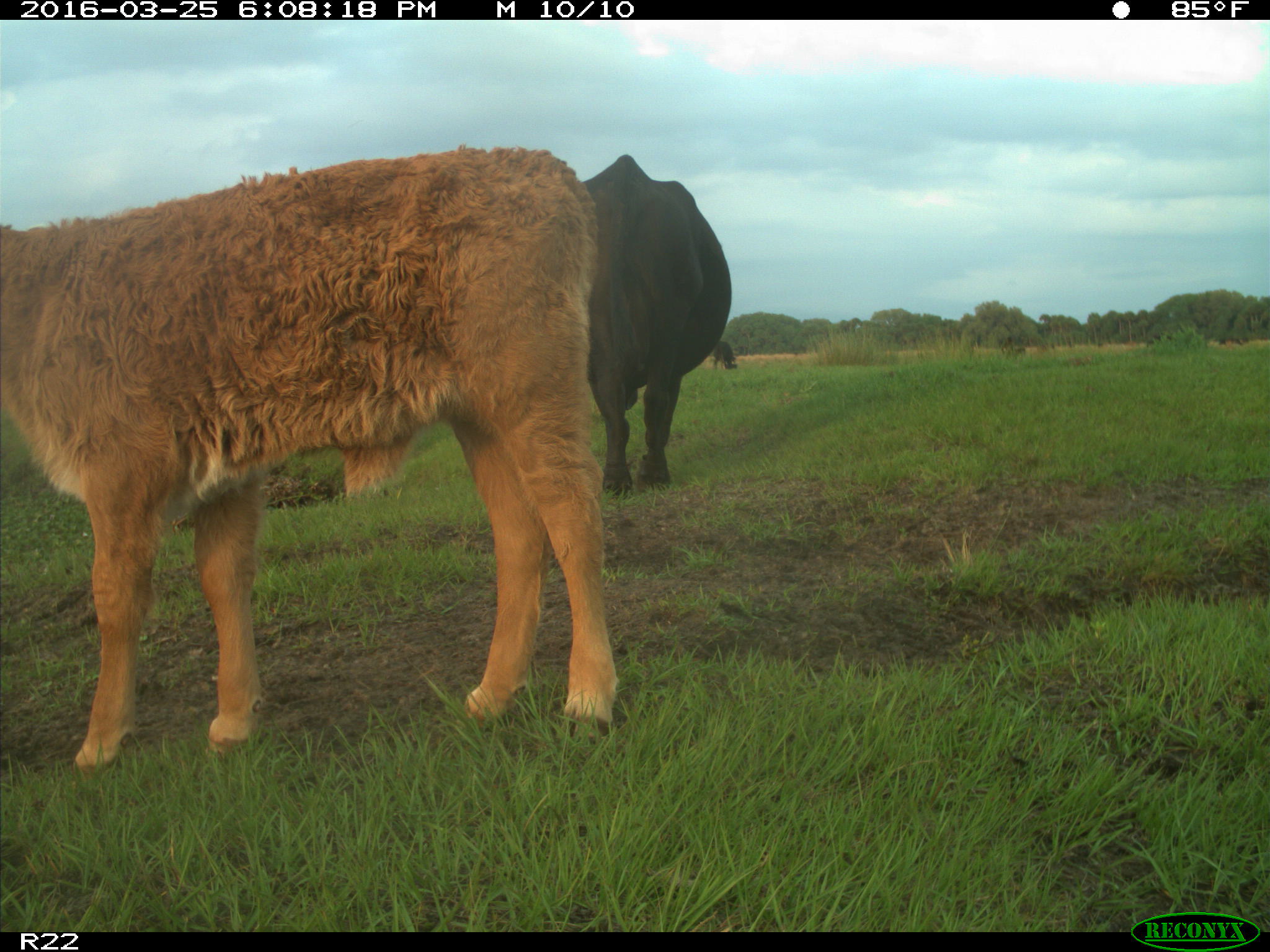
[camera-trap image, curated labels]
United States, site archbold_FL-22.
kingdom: Animalia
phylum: Chordata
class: Mammalia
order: Artiodactyla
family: Bovidae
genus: Bos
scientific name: Bos taurus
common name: domestic cow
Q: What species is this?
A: Bos taurus (domestic cow).